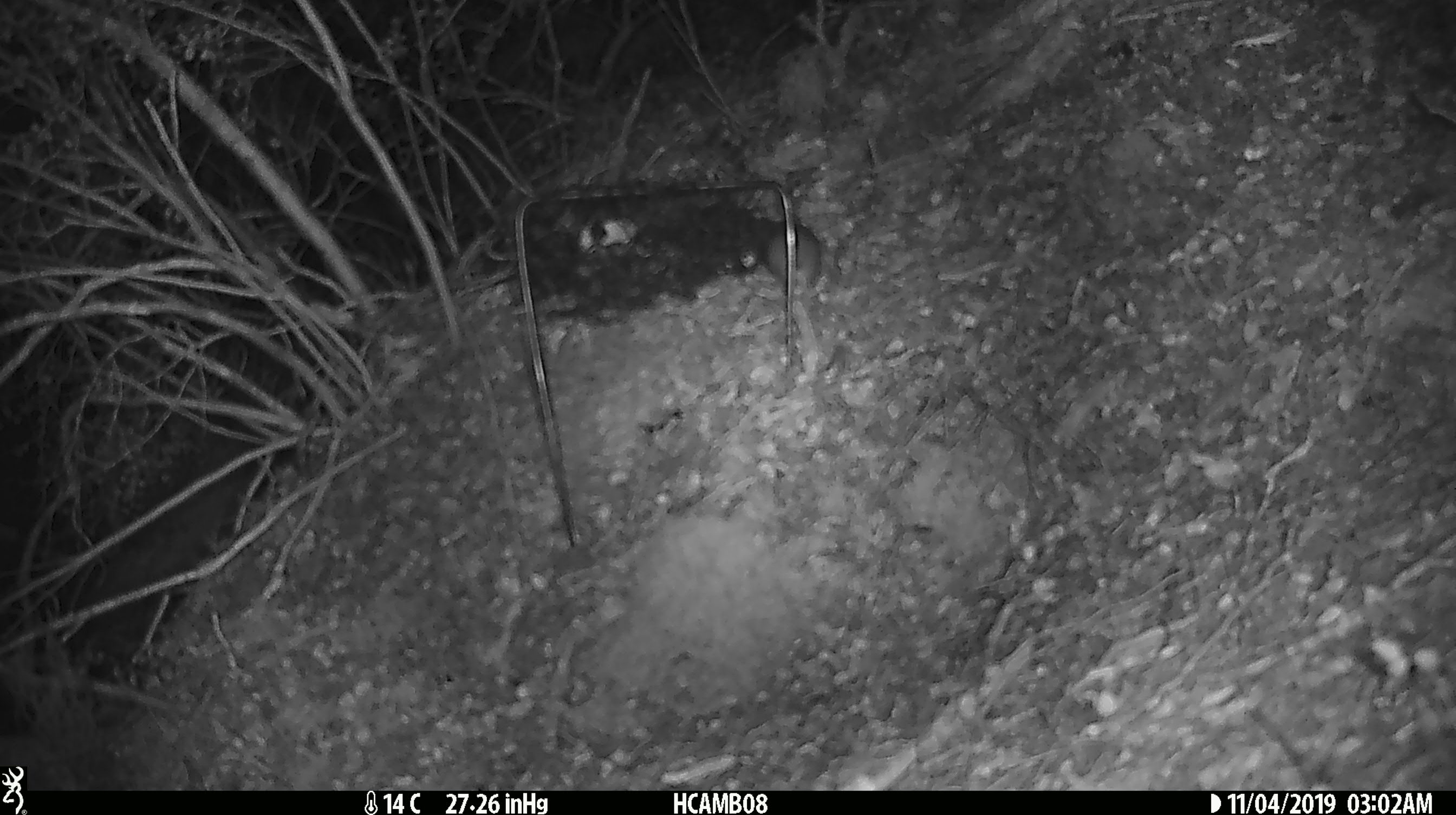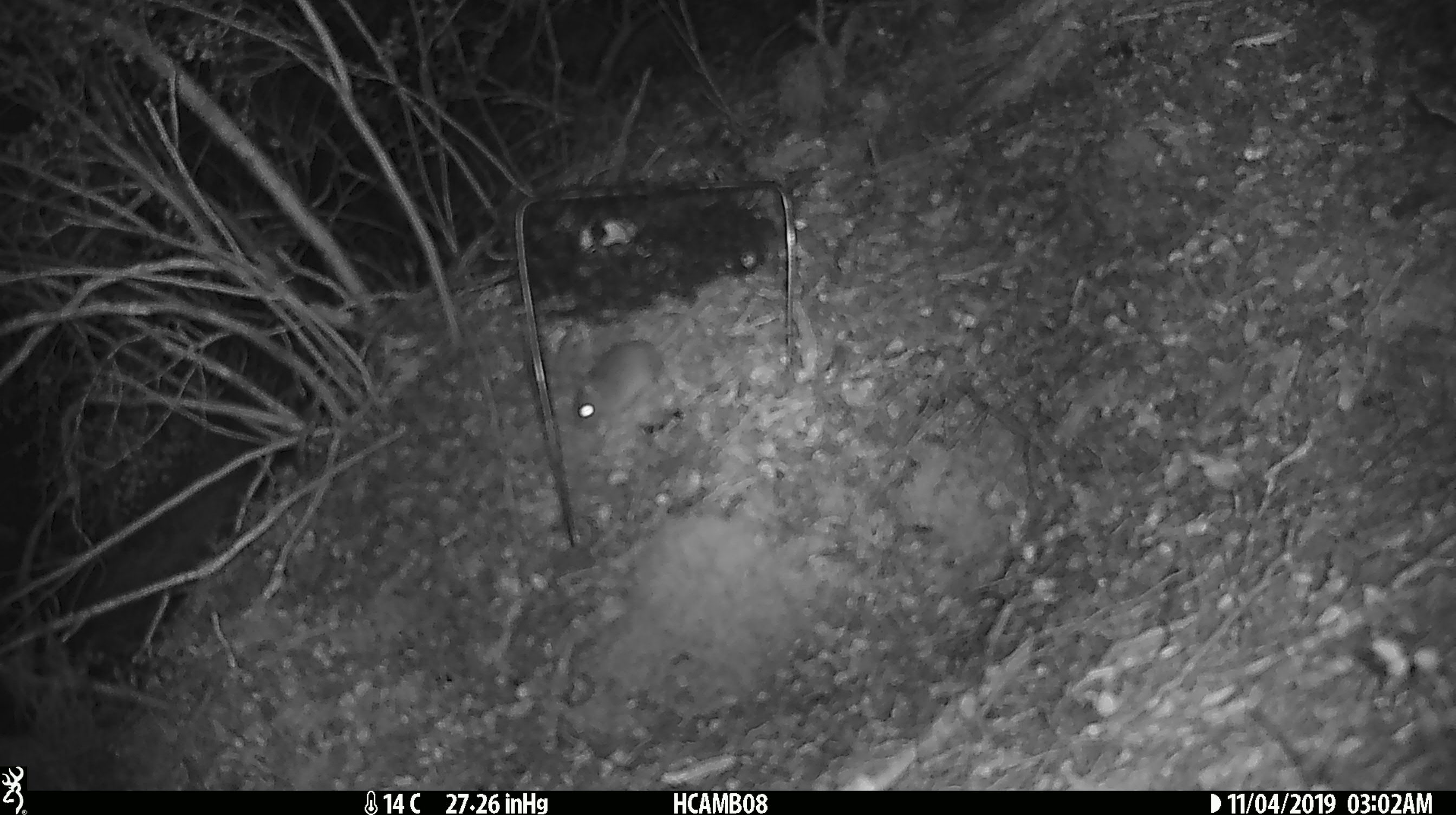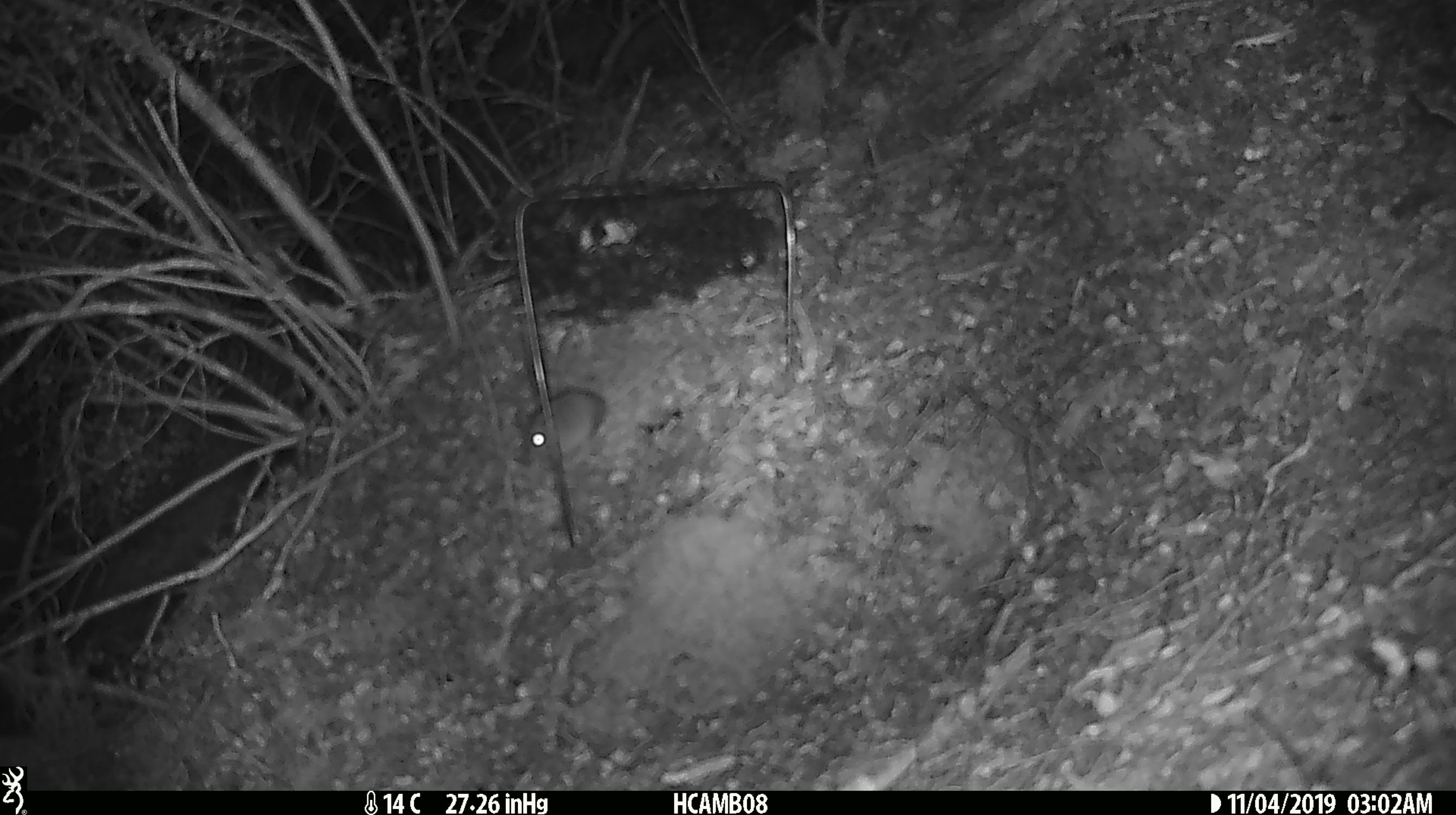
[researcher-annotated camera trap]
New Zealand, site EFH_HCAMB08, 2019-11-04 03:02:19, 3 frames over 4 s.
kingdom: Animalia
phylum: Chordata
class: Mammalia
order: Rodentia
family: Muridae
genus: Mus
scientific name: Mus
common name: mouse